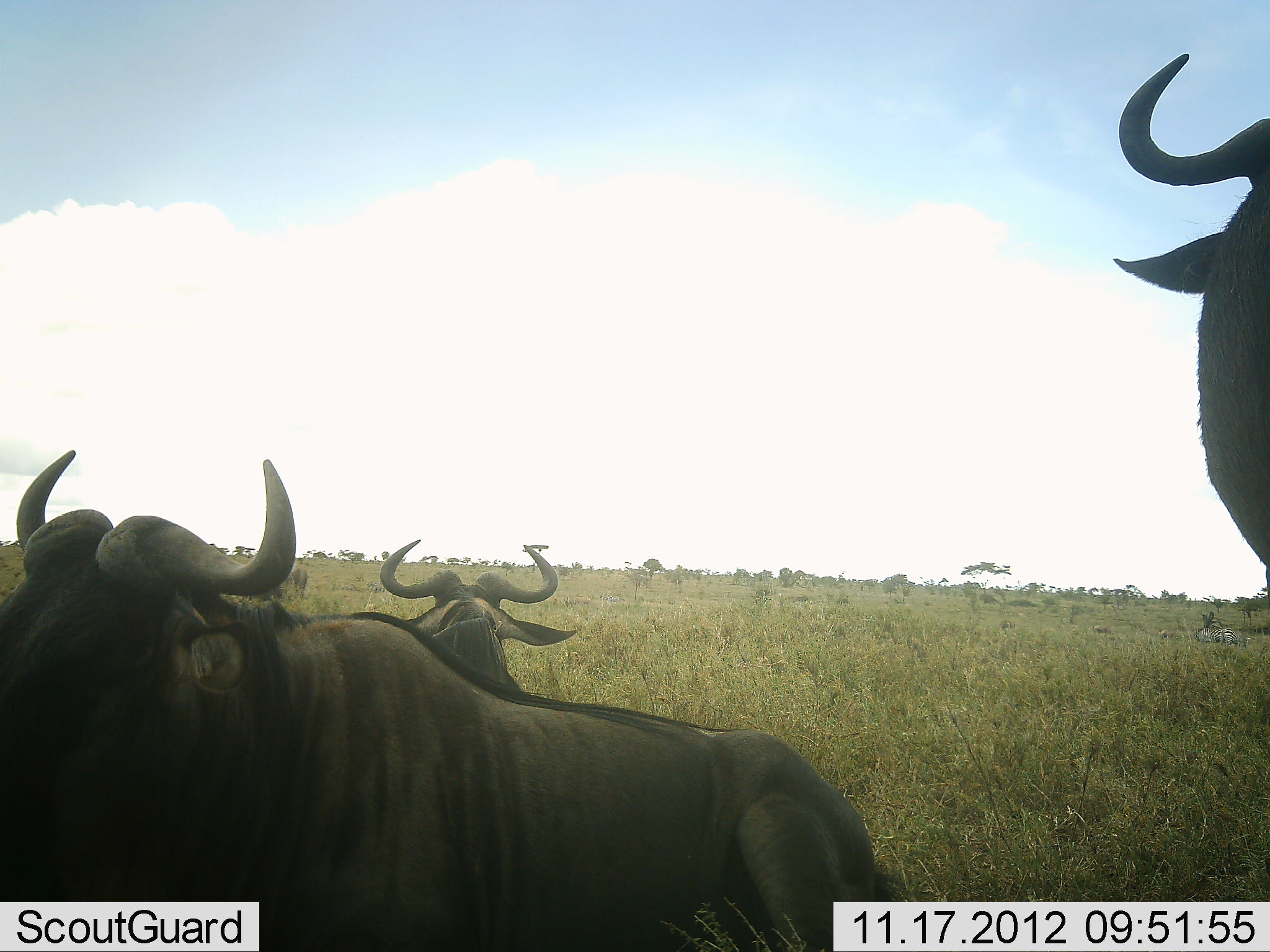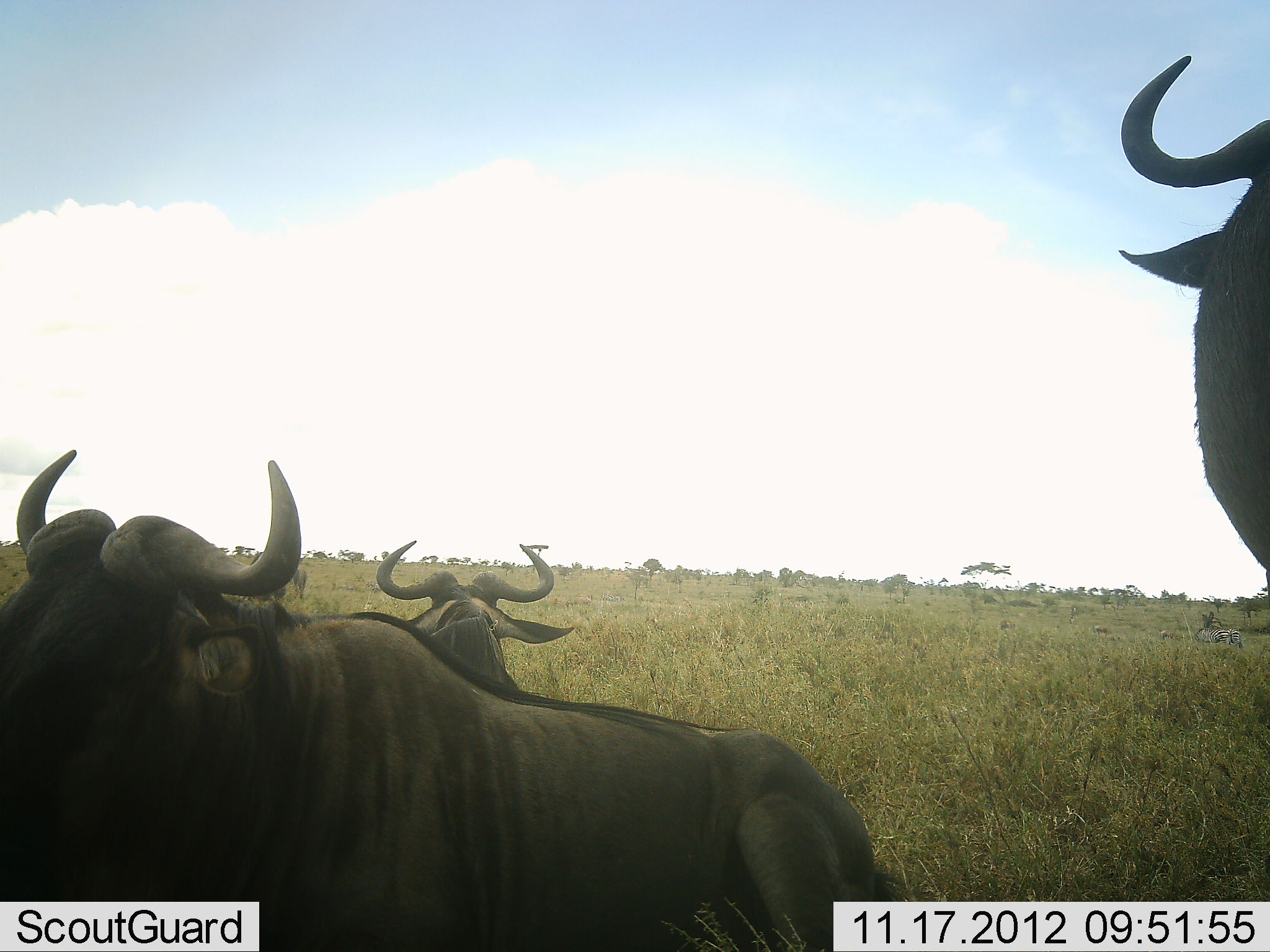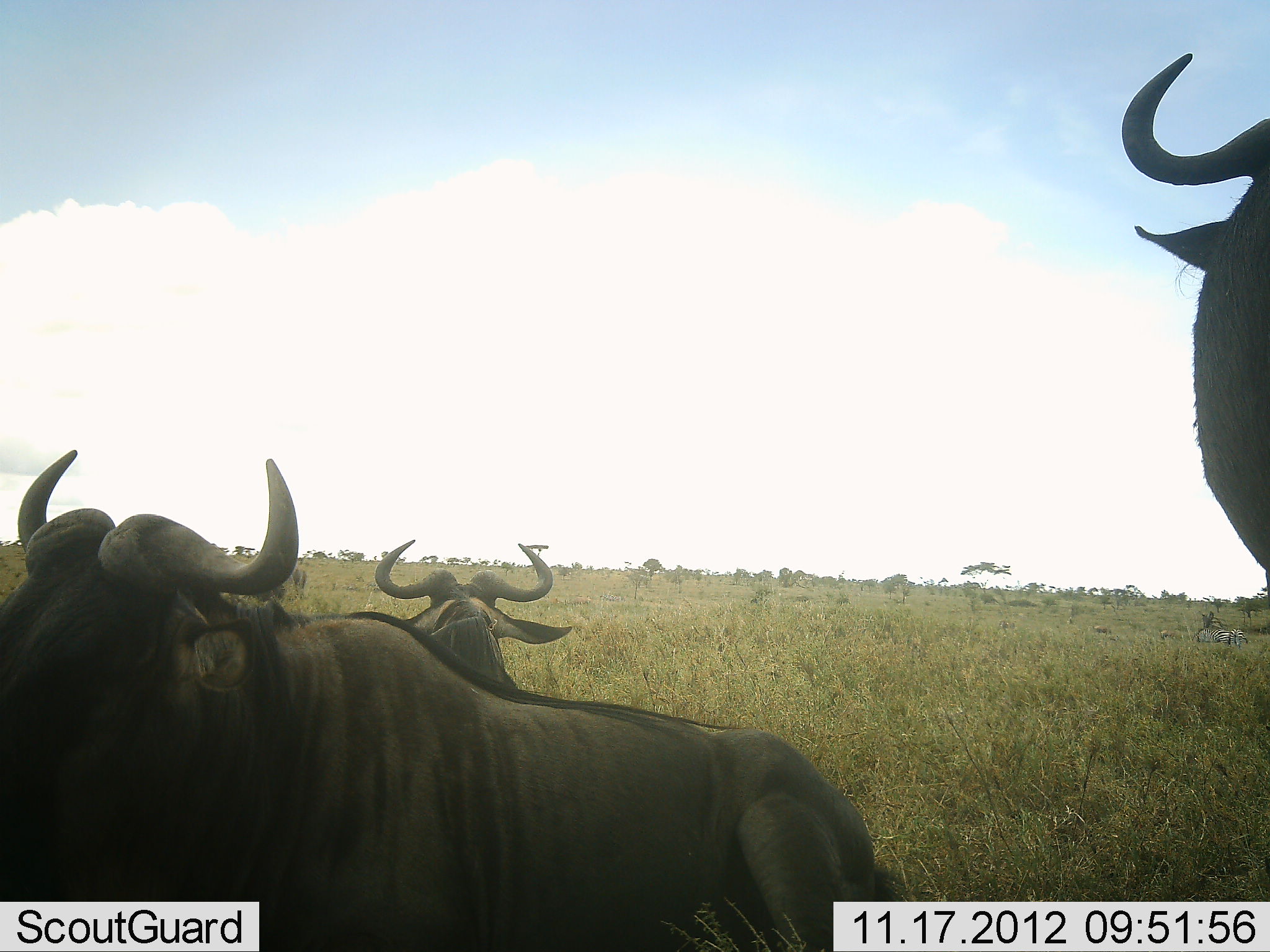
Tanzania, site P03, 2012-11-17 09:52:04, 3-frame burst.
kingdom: Animalia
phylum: Chordata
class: Mammalia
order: Artiodactyla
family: Bovidae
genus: Connochaetes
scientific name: Connochaetes taurinus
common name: blue wildebeest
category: wildebeest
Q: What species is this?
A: Wildebeest (blue wildebeest) (Connochaetes taurinus).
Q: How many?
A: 3.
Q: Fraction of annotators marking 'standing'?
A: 73%.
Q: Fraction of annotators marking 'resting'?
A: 73%.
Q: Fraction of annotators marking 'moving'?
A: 0%.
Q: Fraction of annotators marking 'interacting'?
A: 0%.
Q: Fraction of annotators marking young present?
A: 0%.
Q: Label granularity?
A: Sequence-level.